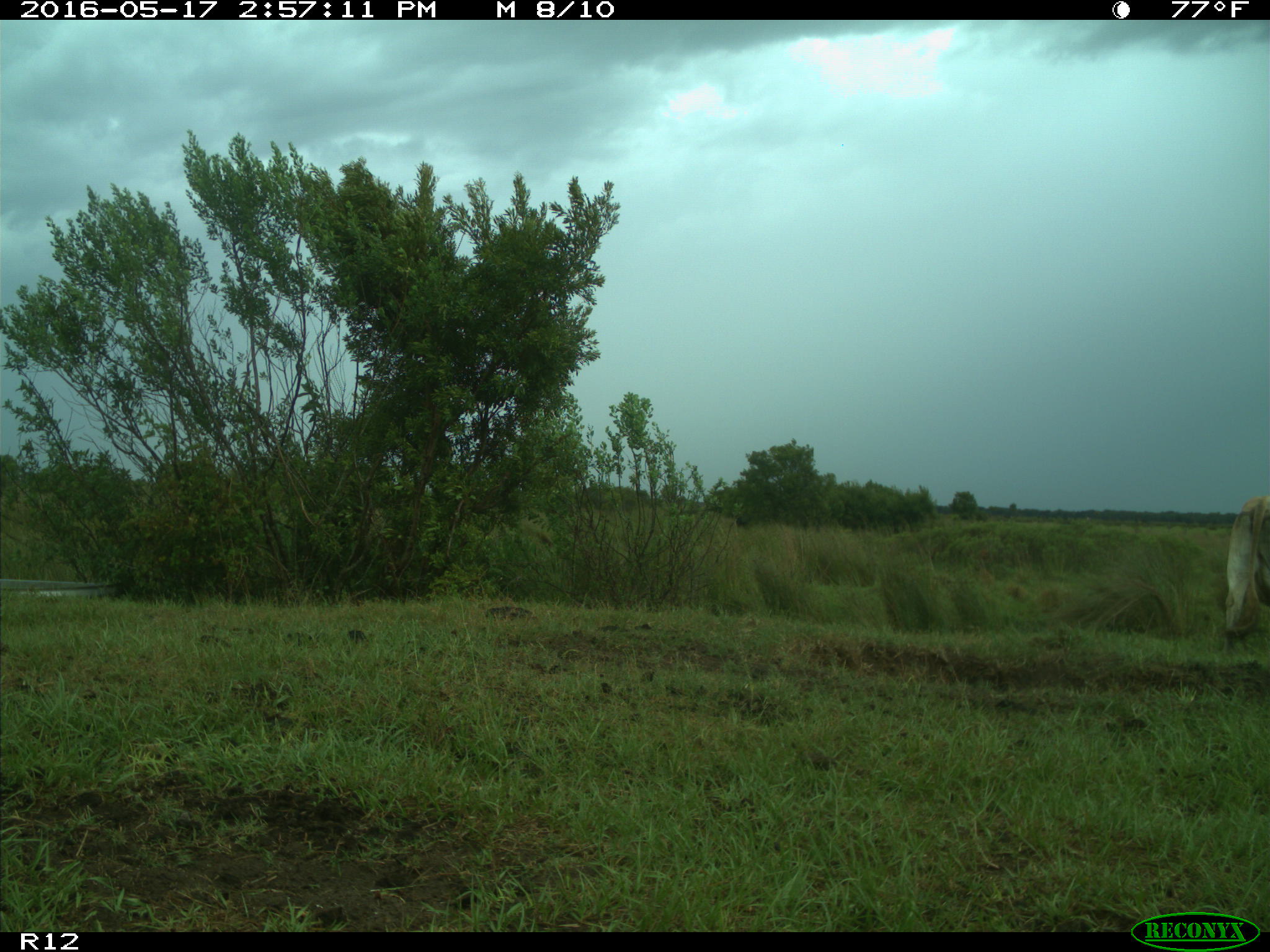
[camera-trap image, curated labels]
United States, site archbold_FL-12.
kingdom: Animalia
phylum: Chordata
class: Mammalia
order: Artiodactyla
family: Bovidae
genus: Bos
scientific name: Bos taurus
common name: domestic cow